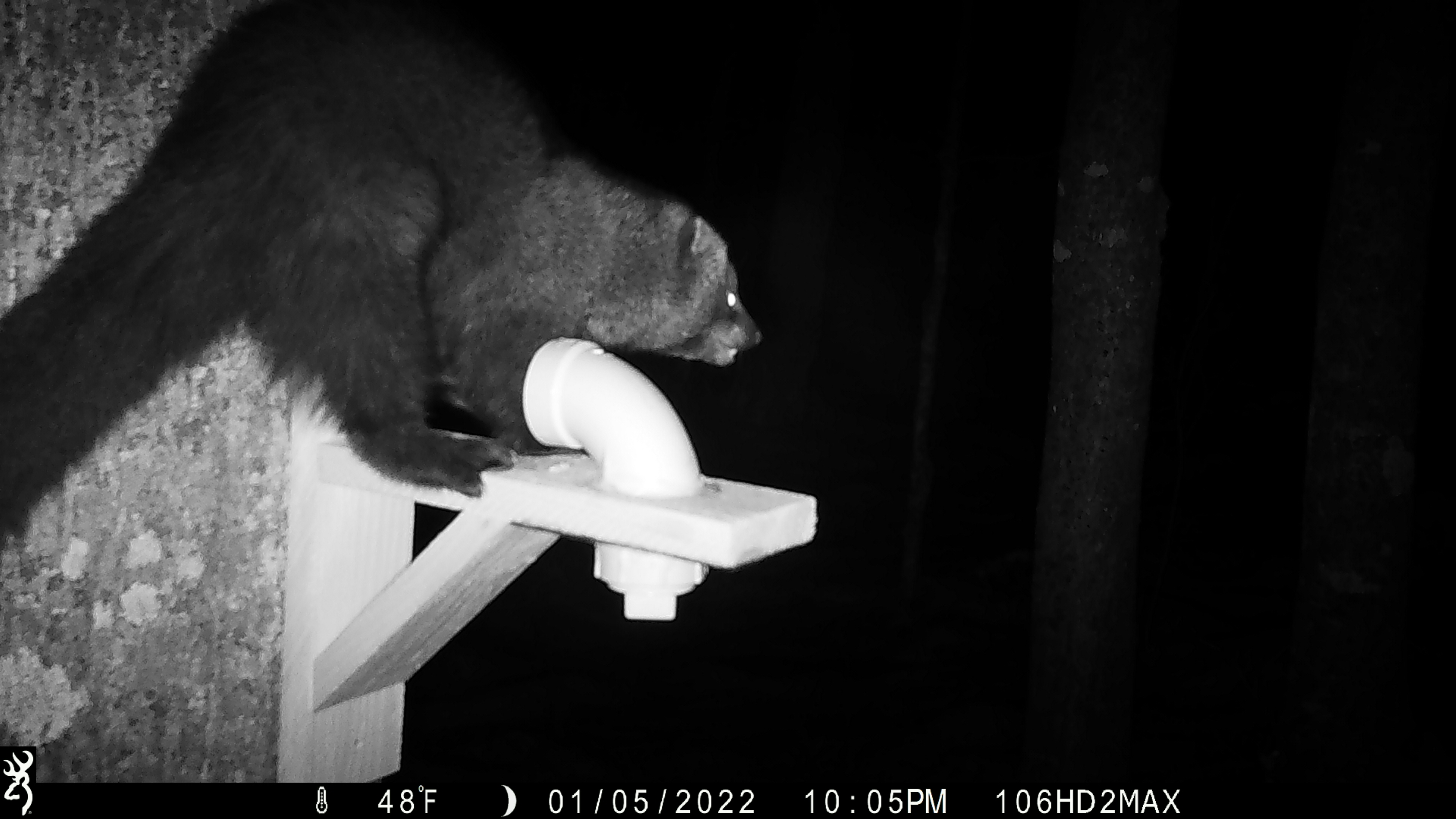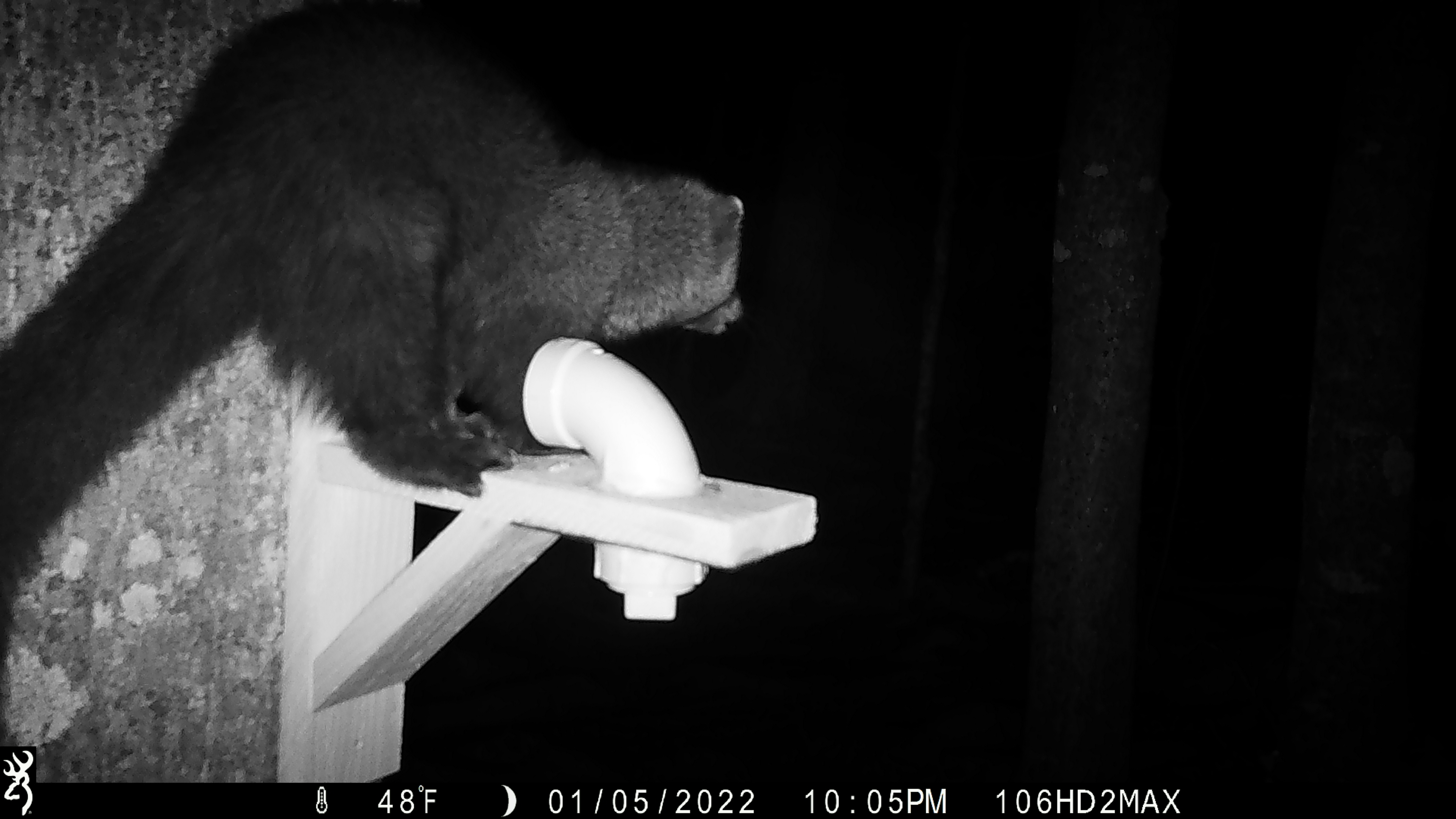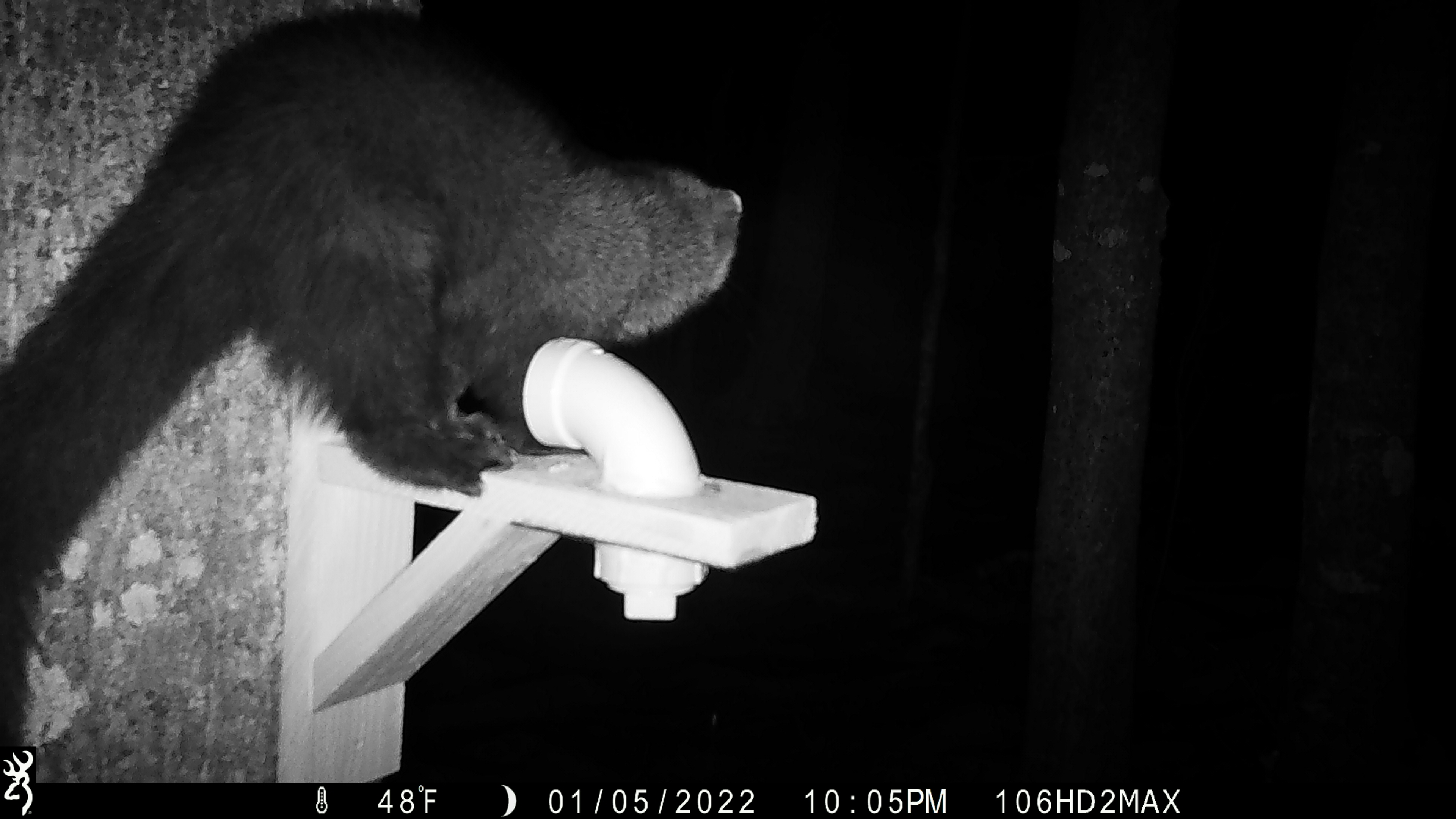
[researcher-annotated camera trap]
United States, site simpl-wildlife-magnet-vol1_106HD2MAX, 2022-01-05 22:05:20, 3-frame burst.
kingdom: Animalia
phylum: Chordata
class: Mammalia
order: Carnivora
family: Mustelidae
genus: Pekania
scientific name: Pekania pennanti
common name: fisher